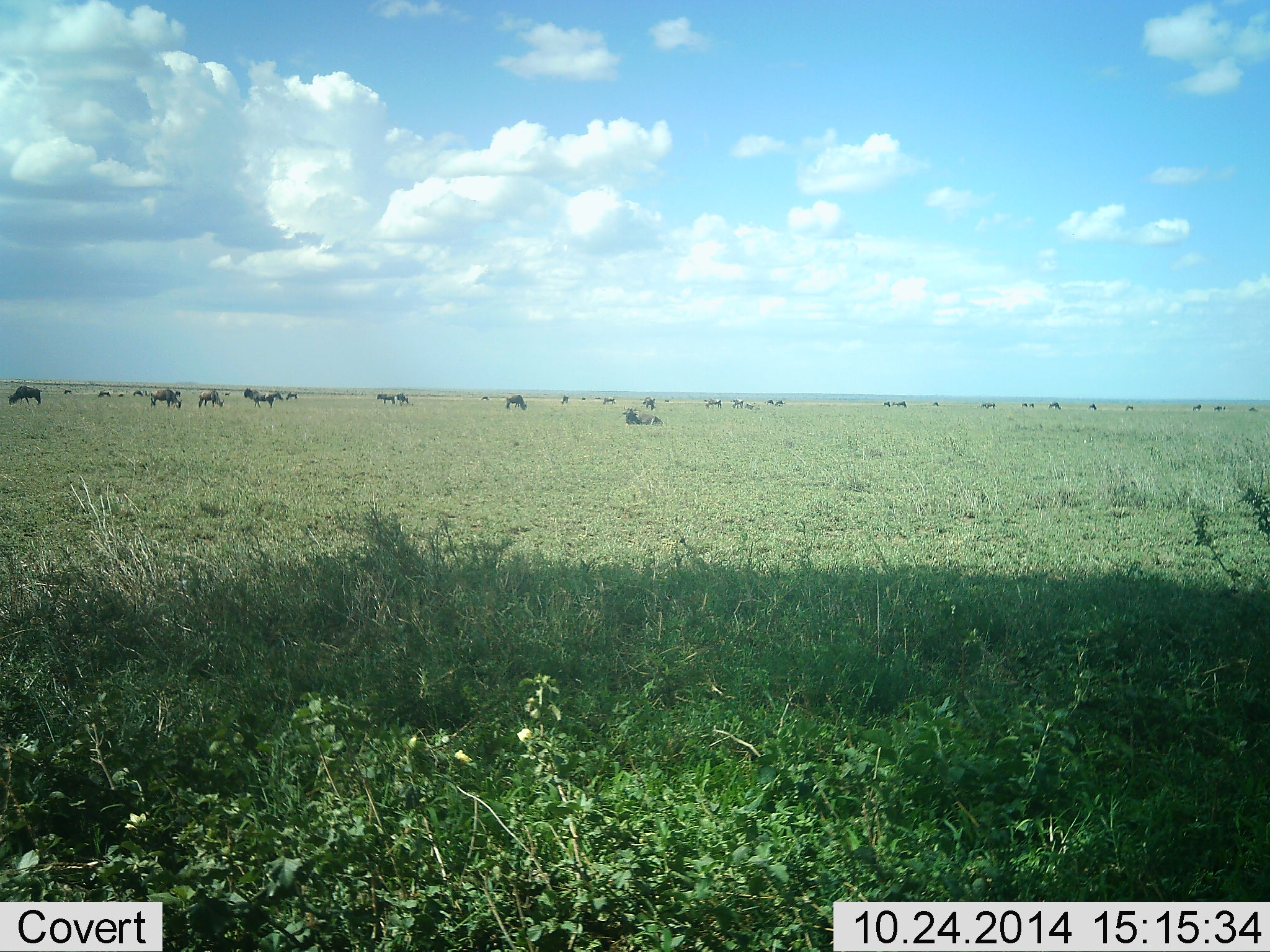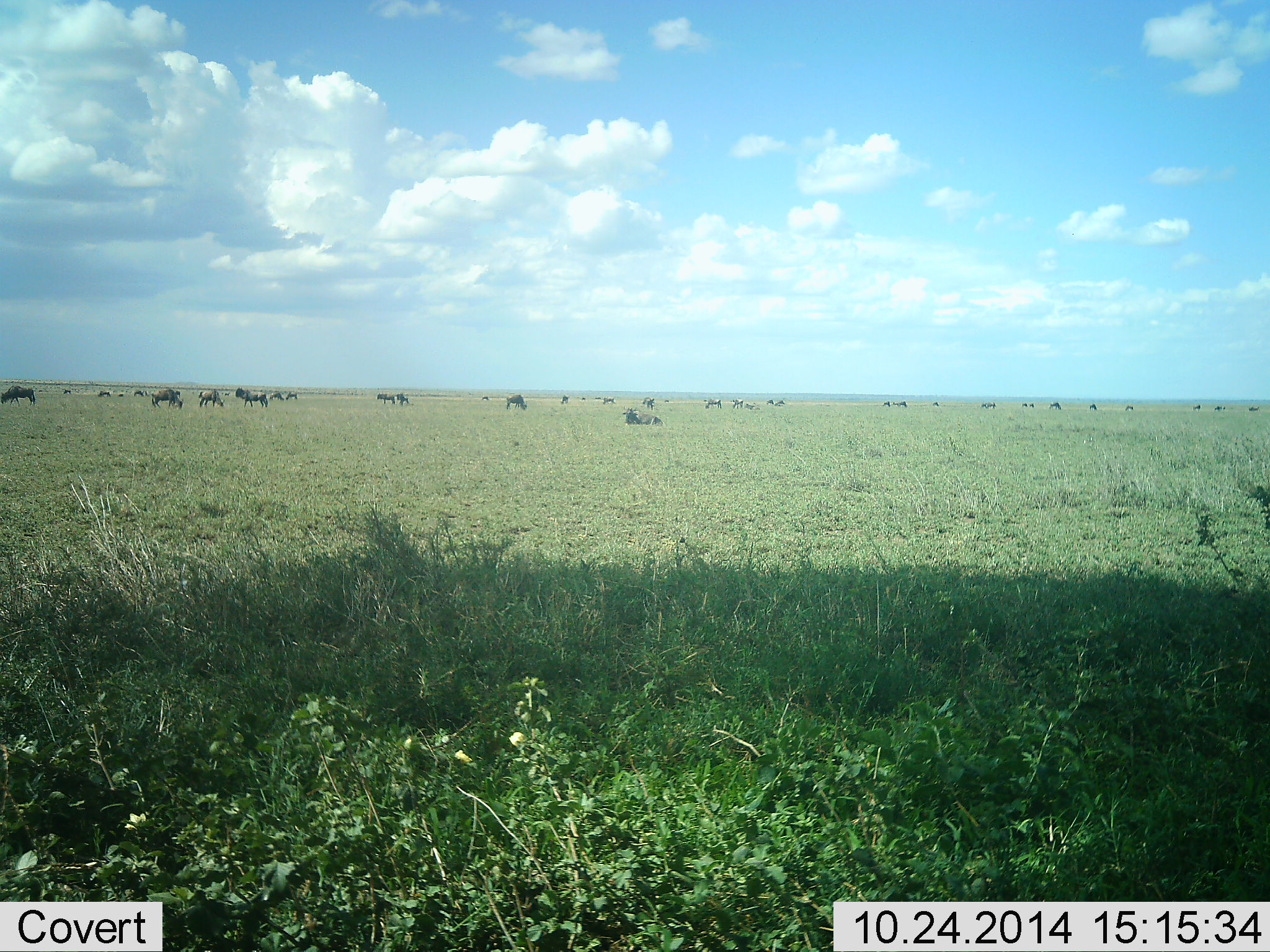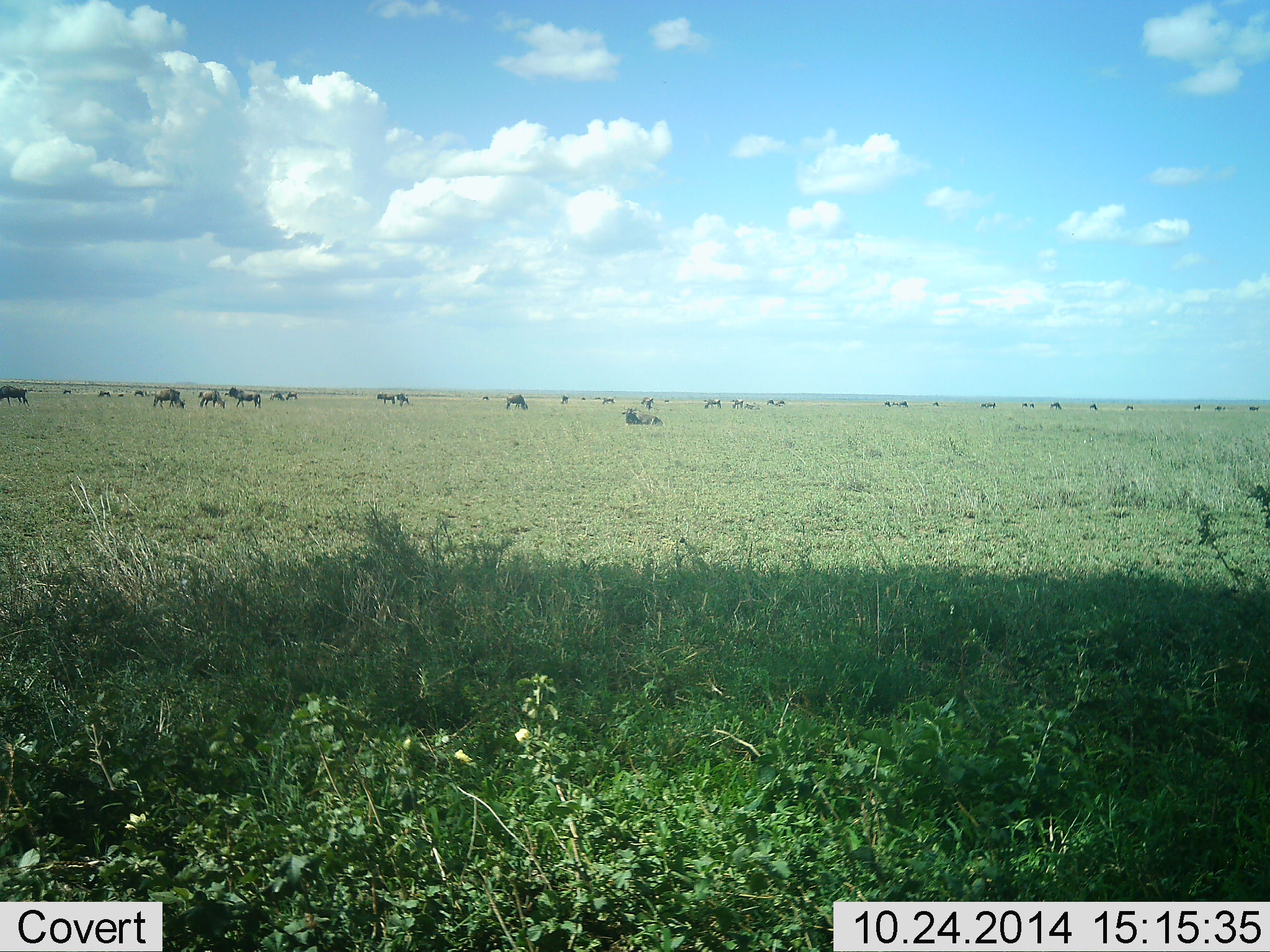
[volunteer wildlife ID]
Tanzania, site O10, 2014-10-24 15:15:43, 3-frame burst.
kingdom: Animalia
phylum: Chordata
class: Mammalia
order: Artiodactyla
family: Bovidae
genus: Connochaetes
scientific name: Connochaetes taurinus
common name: blue wildebeest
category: wildebeest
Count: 11-50.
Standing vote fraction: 70%.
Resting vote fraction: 90%.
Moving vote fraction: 50%.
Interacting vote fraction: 10%.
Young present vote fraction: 0%.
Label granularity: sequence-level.